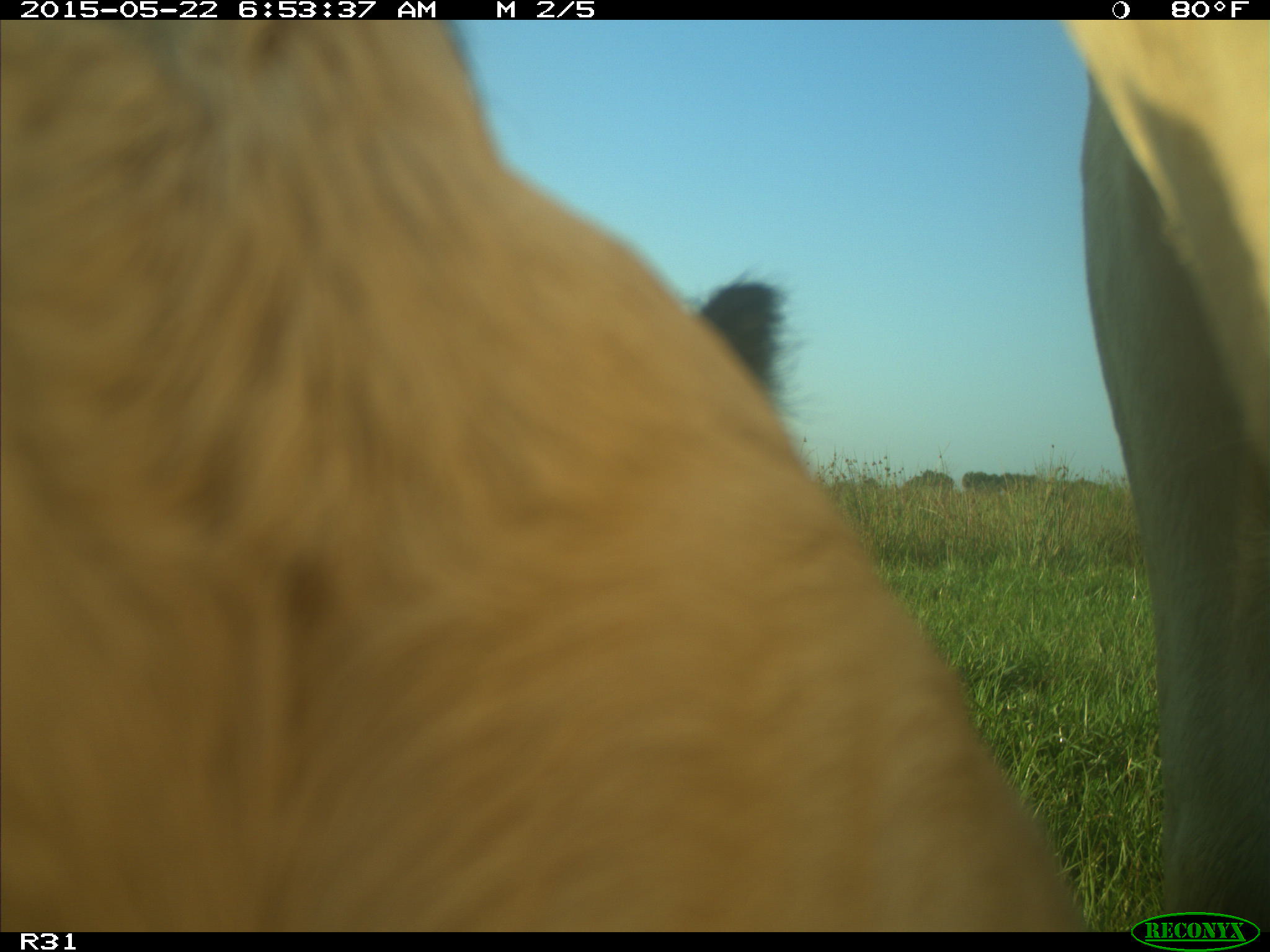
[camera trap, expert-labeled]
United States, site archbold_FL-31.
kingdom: Animalia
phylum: Chordata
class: Mammalia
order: Artiodactyla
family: Bovidae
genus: Bos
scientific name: Bos taurus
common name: domestic cow